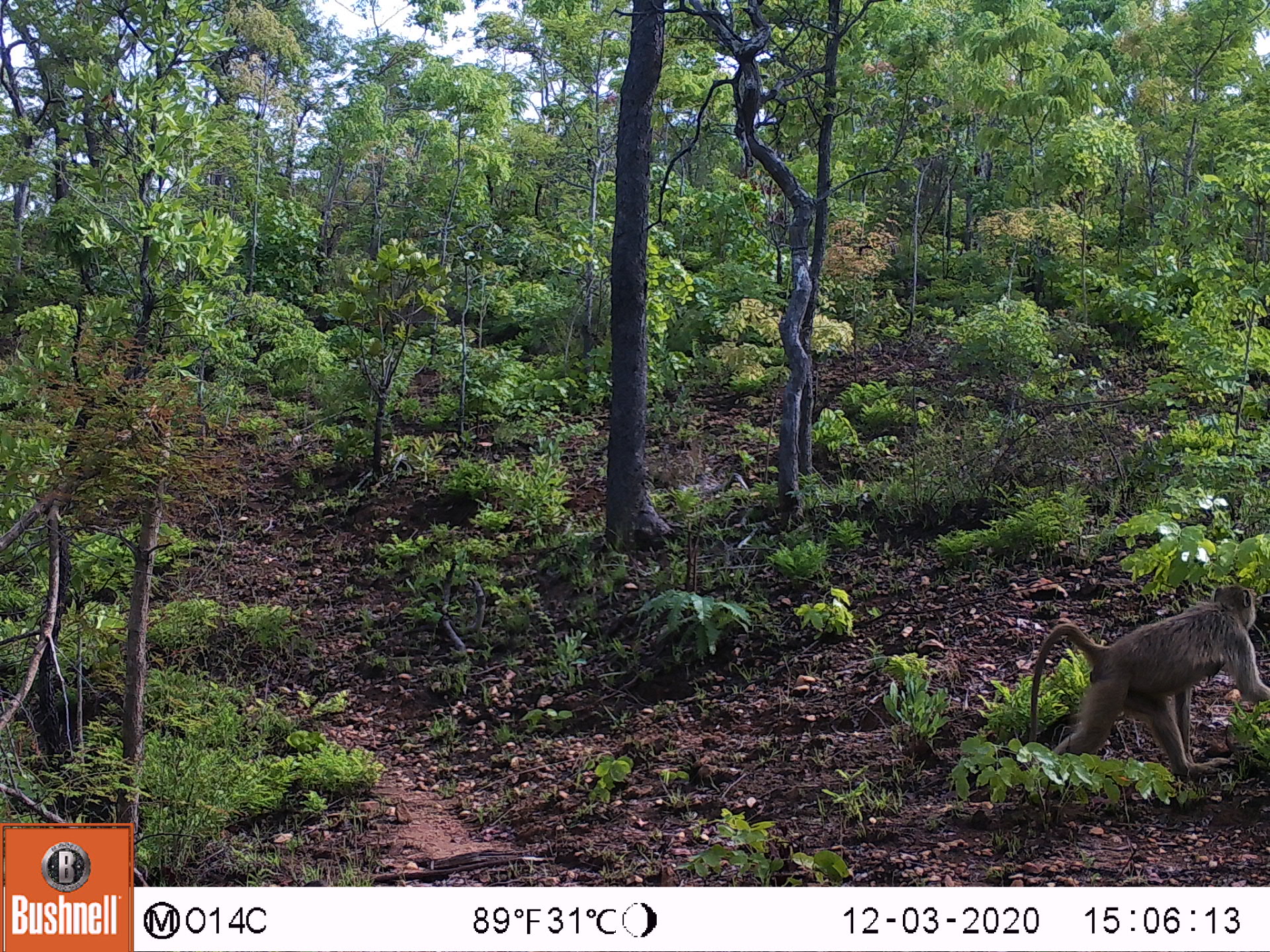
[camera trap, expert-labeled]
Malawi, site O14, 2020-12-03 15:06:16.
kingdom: Animalia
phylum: Chordata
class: Mammalia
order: Primates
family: Cercopithecidae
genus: Papio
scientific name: Papio cynocephalus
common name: yellow baboon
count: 1